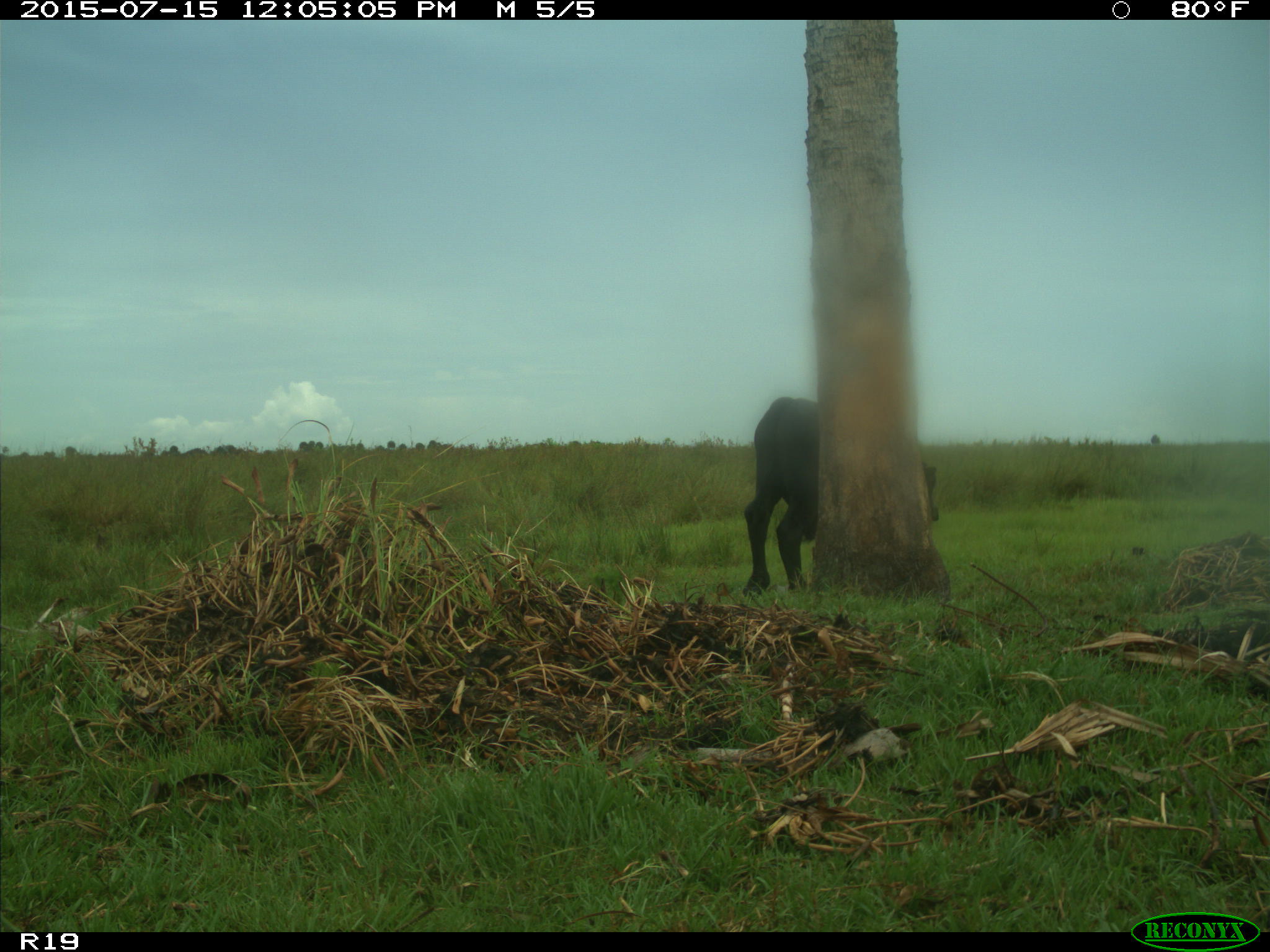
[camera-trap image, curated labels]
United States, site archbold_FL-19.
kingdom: Animalia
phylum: Chordata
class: Mammalia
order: Artiodactyla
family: Bovidae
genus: Bos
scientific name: Bos taurus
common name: domestic cow